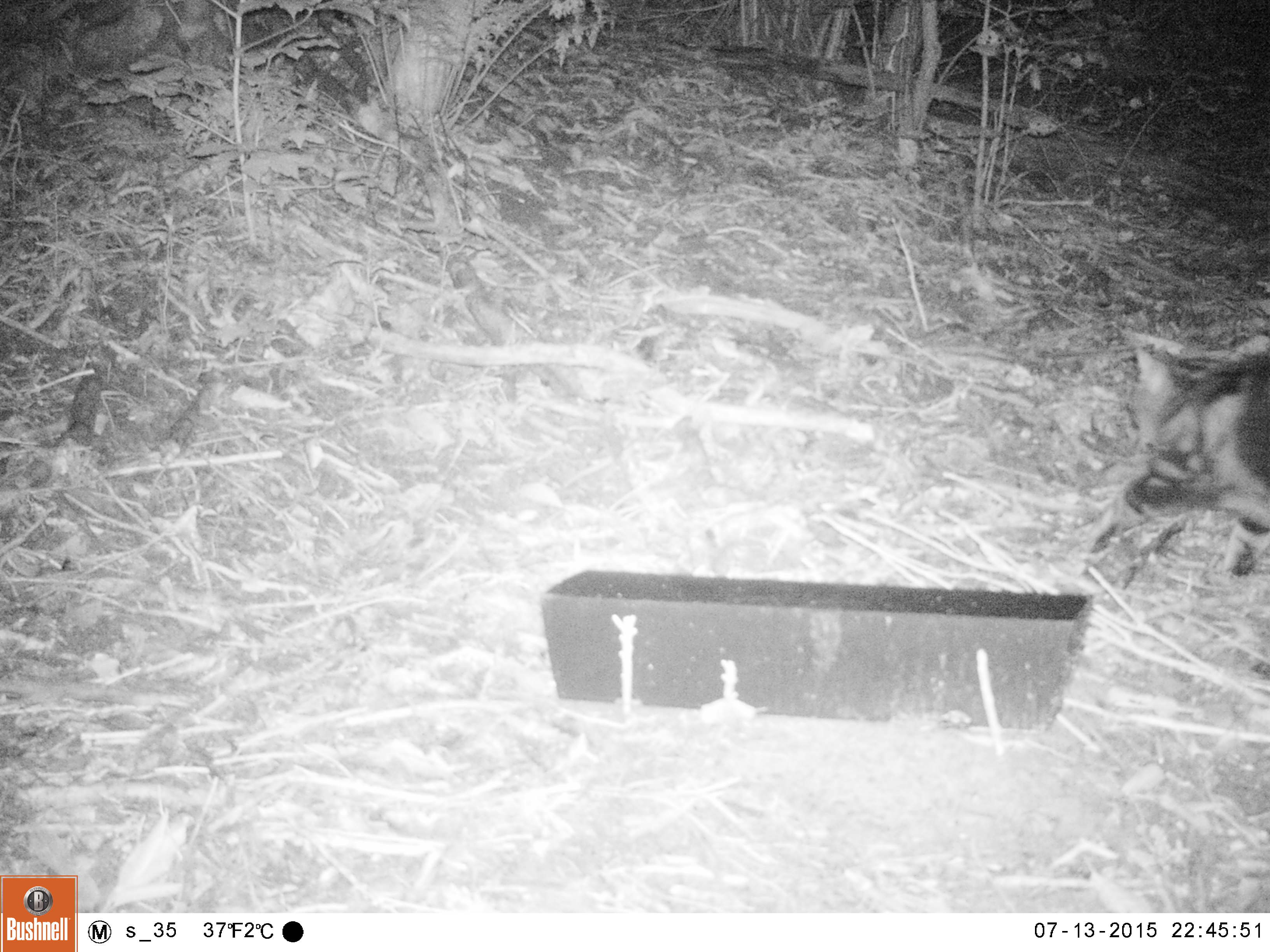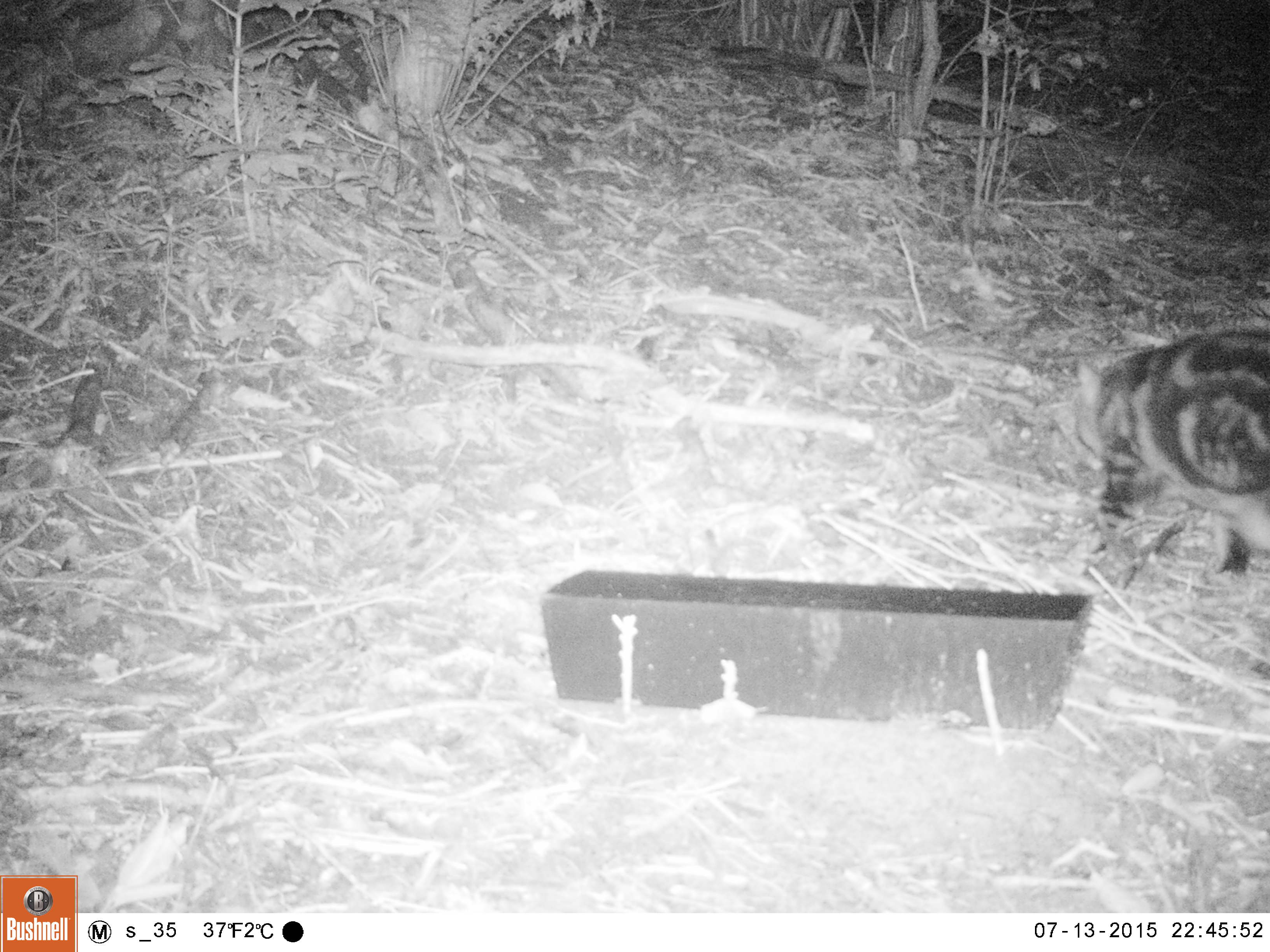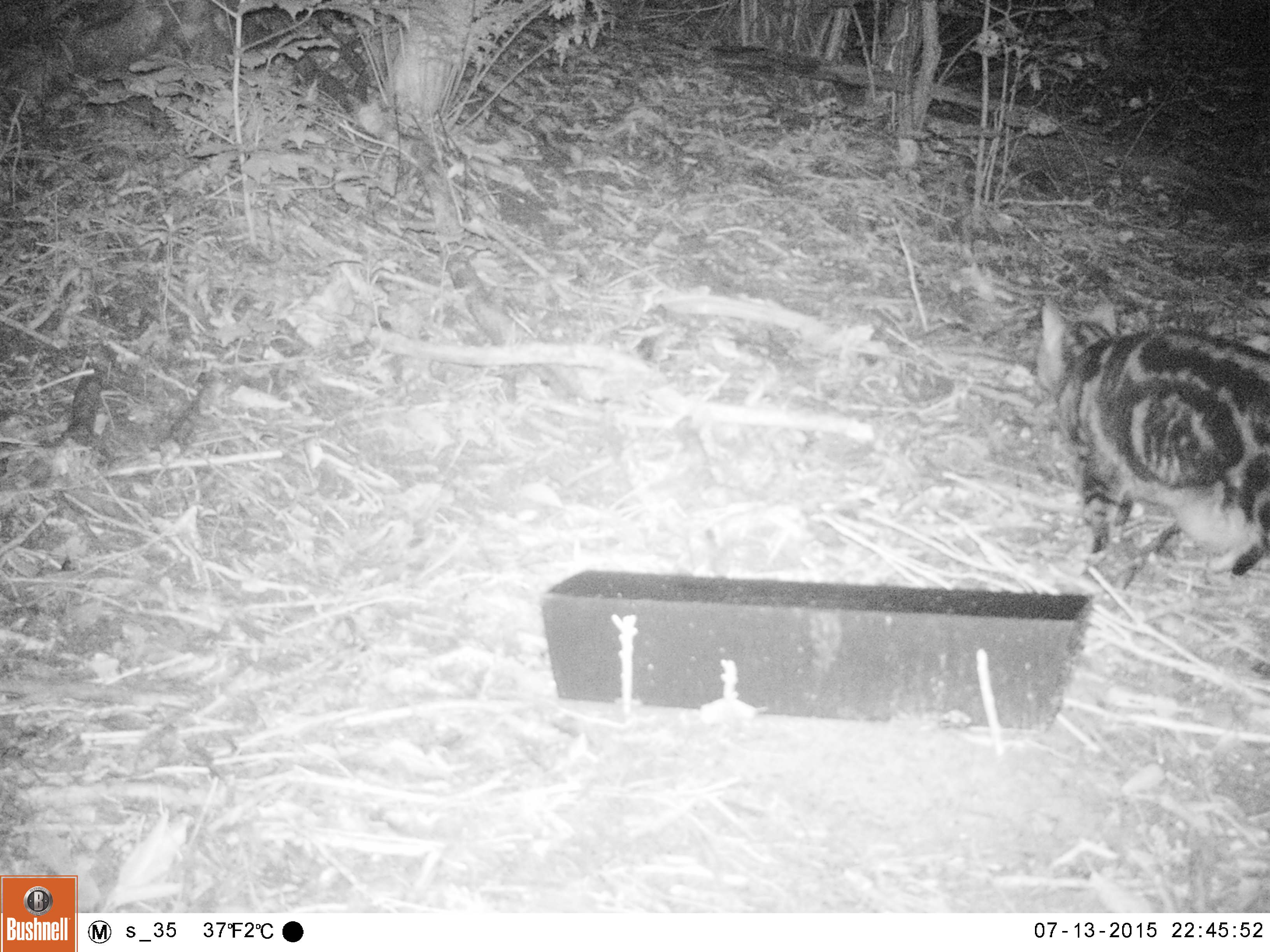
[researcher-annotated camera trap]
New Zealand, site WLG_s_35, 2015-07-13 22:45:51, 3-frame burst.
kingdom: Animalia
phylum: Chordata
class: Mammalia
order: Carnivora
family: Felidae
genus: Felis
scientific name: Felis catus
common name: domestic cat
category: cat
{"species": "cat (domestic cat) (Felis catus)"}